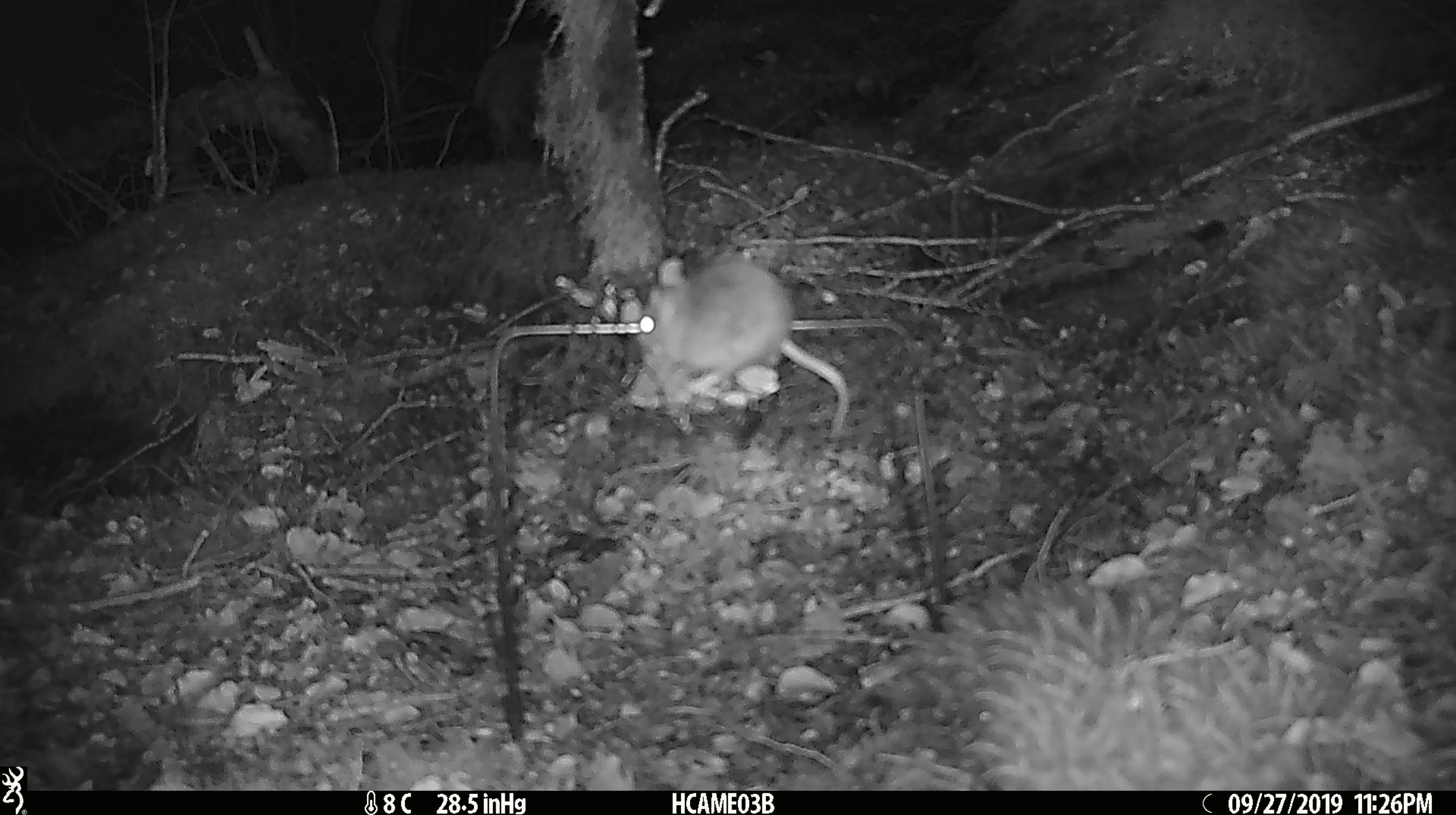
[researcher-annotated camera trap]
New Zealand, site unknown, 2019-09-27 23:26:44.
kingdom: Animalia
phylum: Chordata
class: Mammalia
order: Rodentia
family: Muridae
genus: Mus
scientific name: Mus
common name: mouse